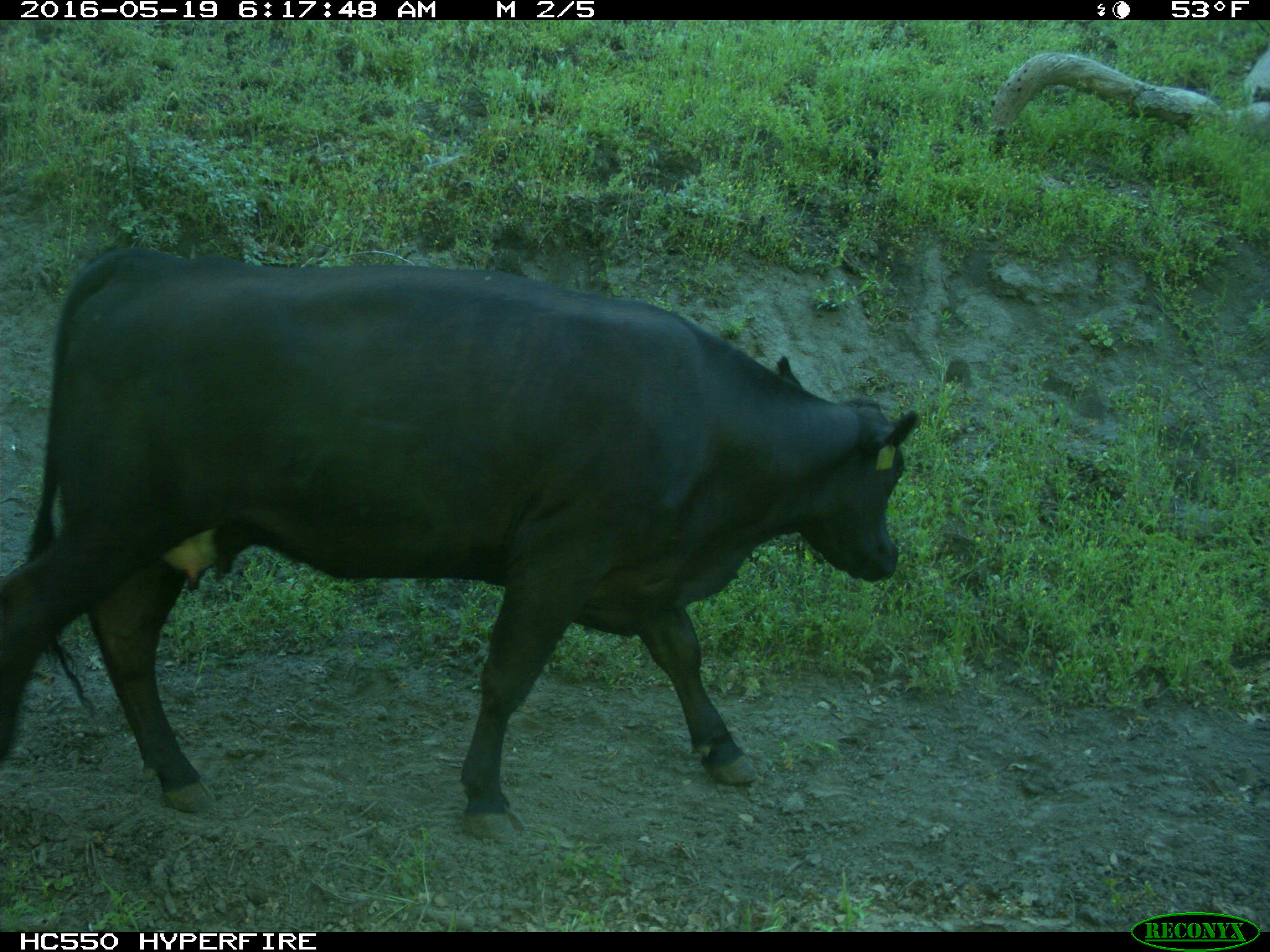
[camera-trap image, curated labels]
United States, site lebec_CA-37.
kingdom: Animalia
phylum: Chordata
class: Mammalia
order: Artiodactyla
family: Bovidae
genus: Bos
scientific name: Bos taurus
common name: domestic cow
Bos taurus (domestic cow).